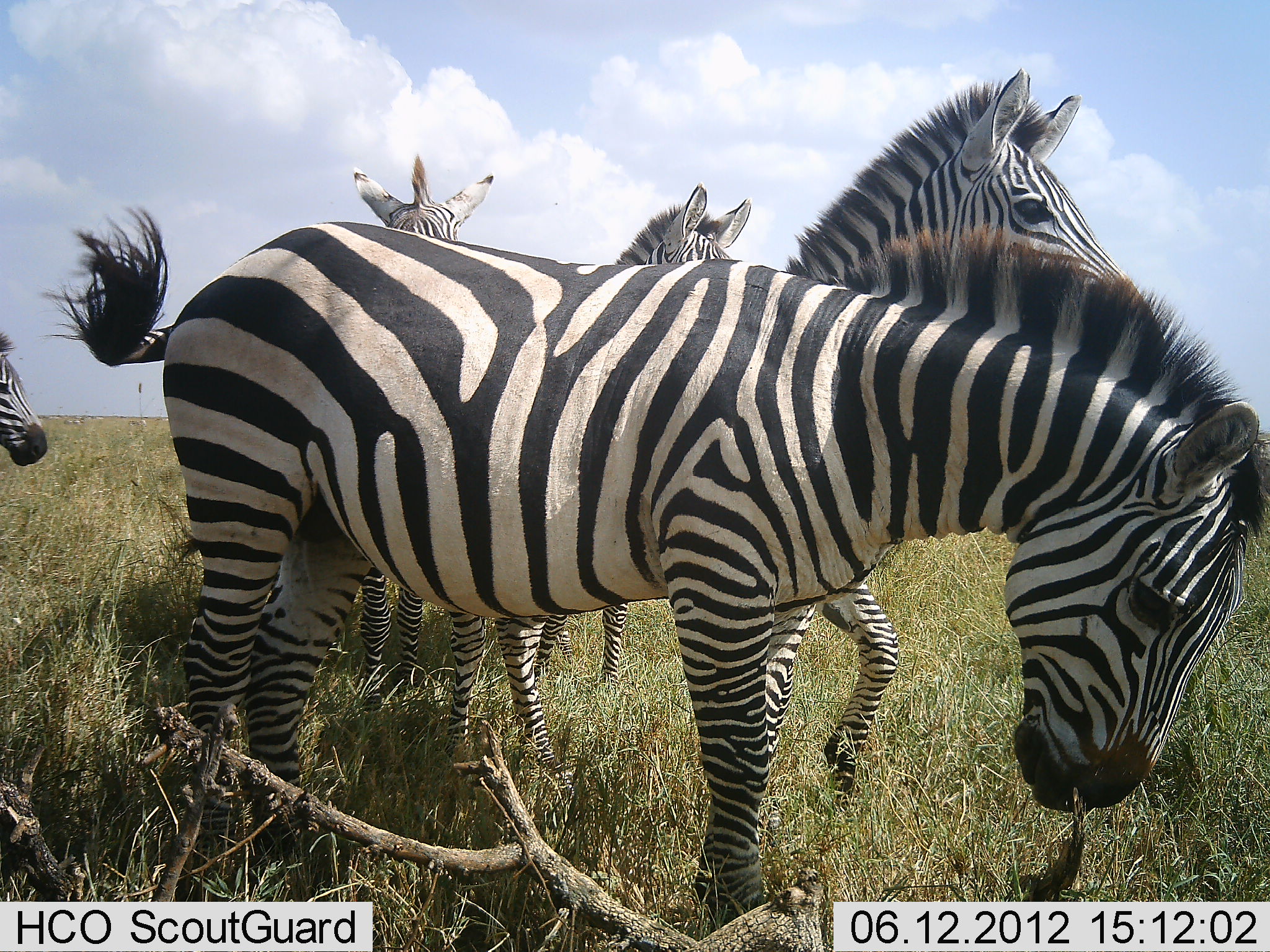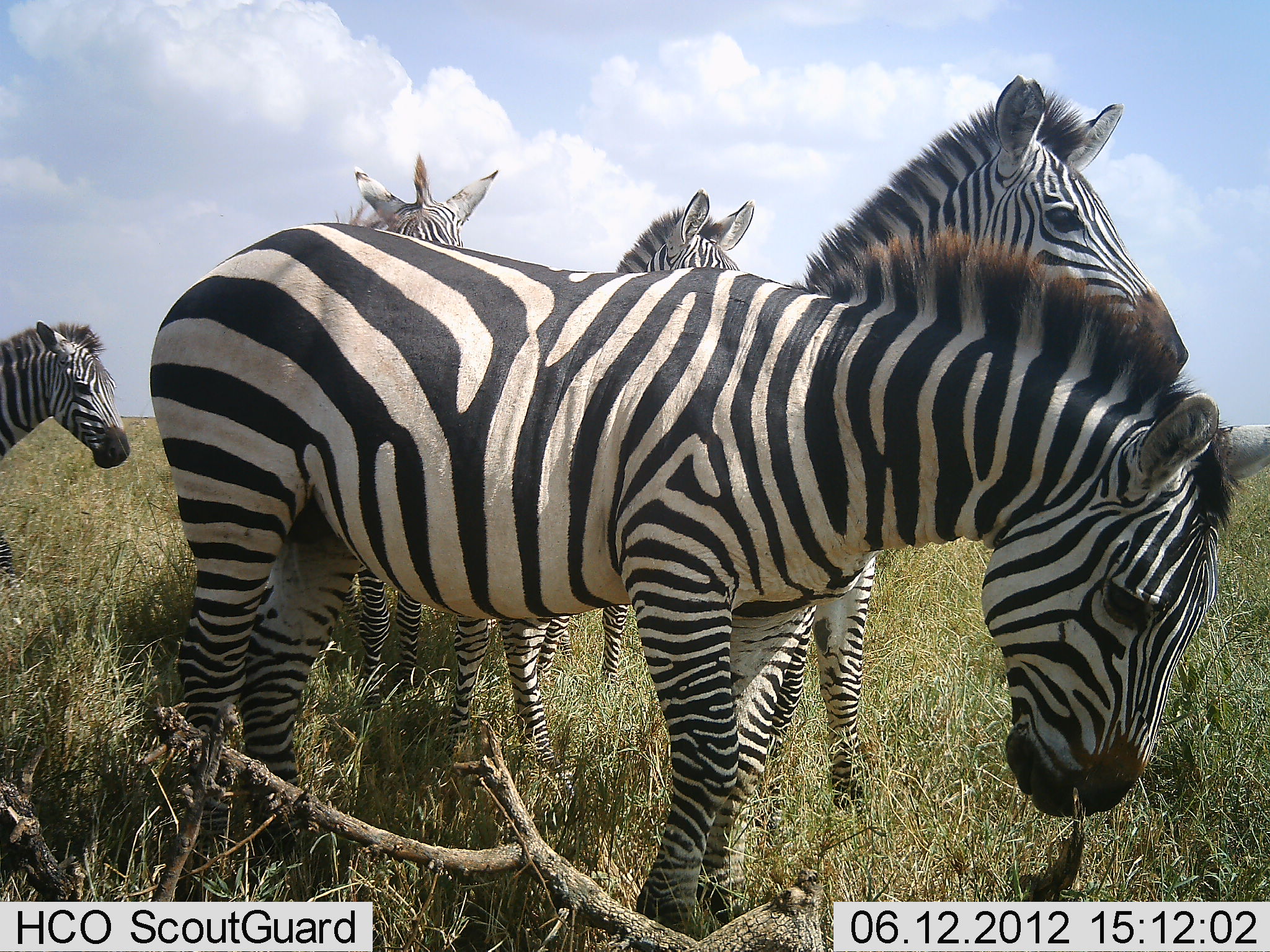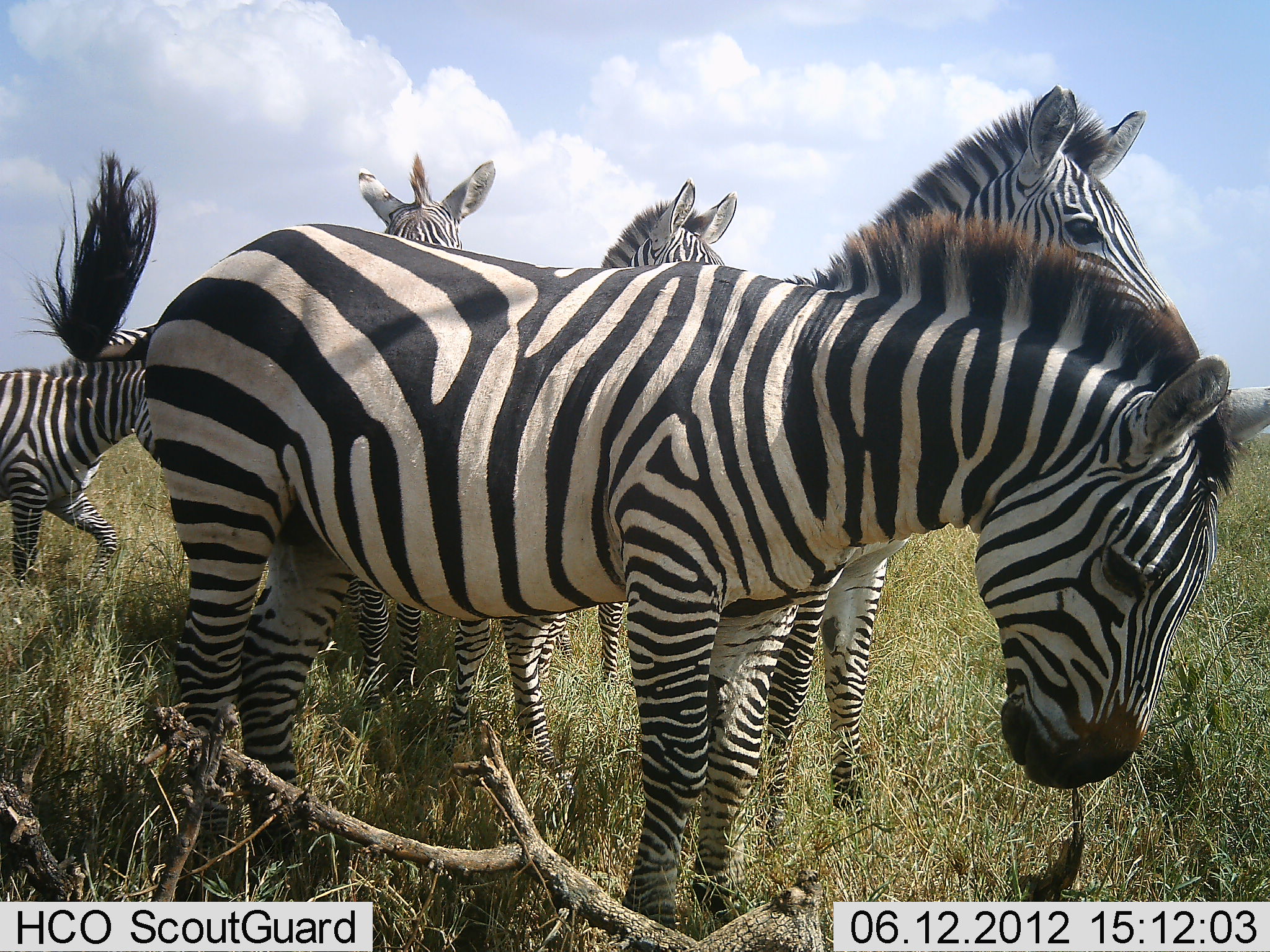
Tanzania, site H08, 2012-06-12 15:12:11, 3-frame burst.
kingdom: Animalia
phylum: Chordata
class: Mammalia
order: Perissodactyla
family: Equidae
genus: Equus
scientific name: Equus quagga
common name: plains zebra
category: zebra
Zebra (plains zebra) (Equus quagga), count 5. Behavior (volunteer vote fractions): standing 90%, resting 0%, moving 20%, interacting 10%. Young present (vote fraction): 10%. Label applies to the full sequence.